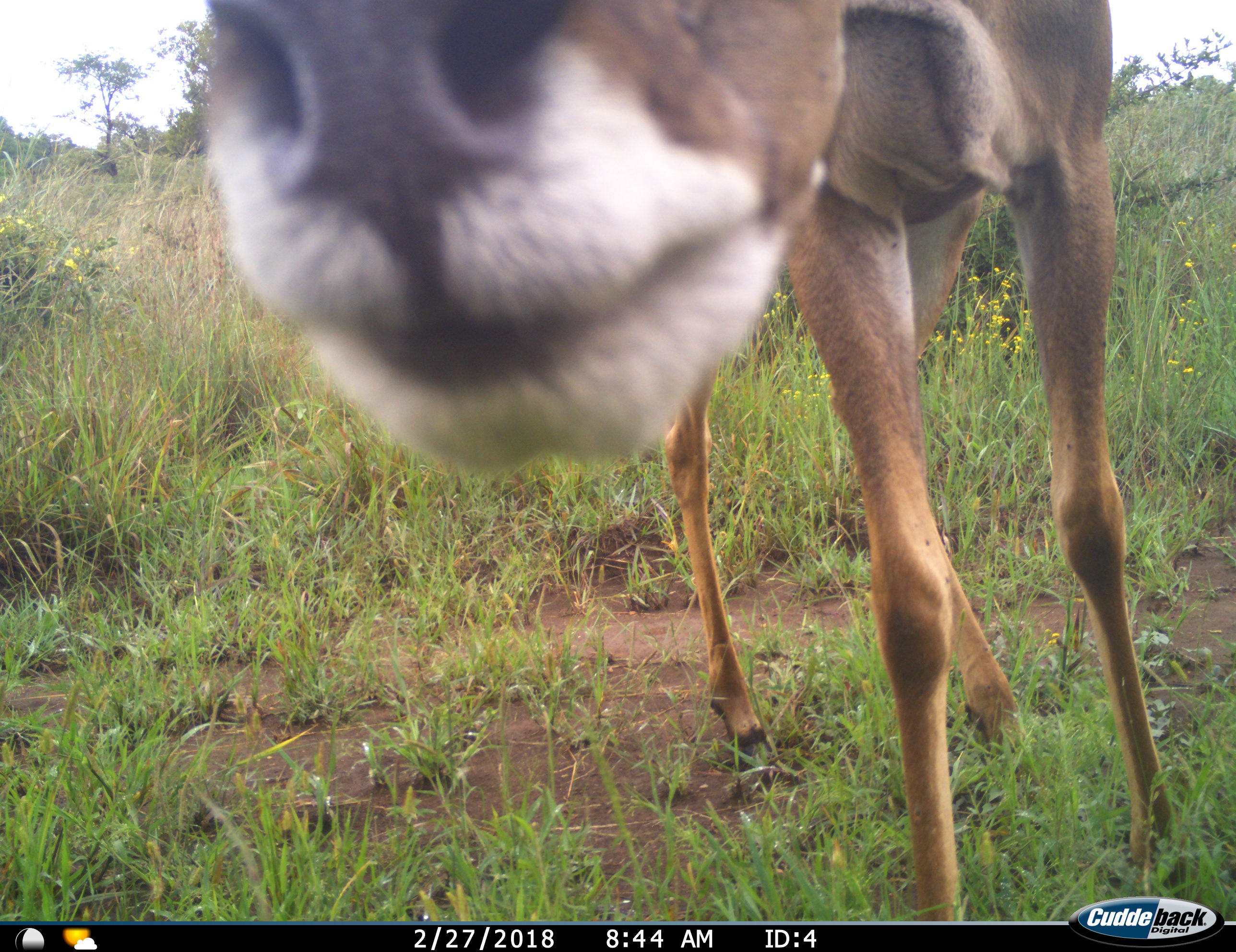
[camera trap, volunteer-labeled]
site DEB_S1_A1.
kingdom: Animalia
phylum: Chordata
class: Mammalia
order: Artiodactyla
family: Bovidae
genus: Aepyceros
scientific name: Aepyceros melampus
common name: impala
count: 1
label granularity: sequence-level